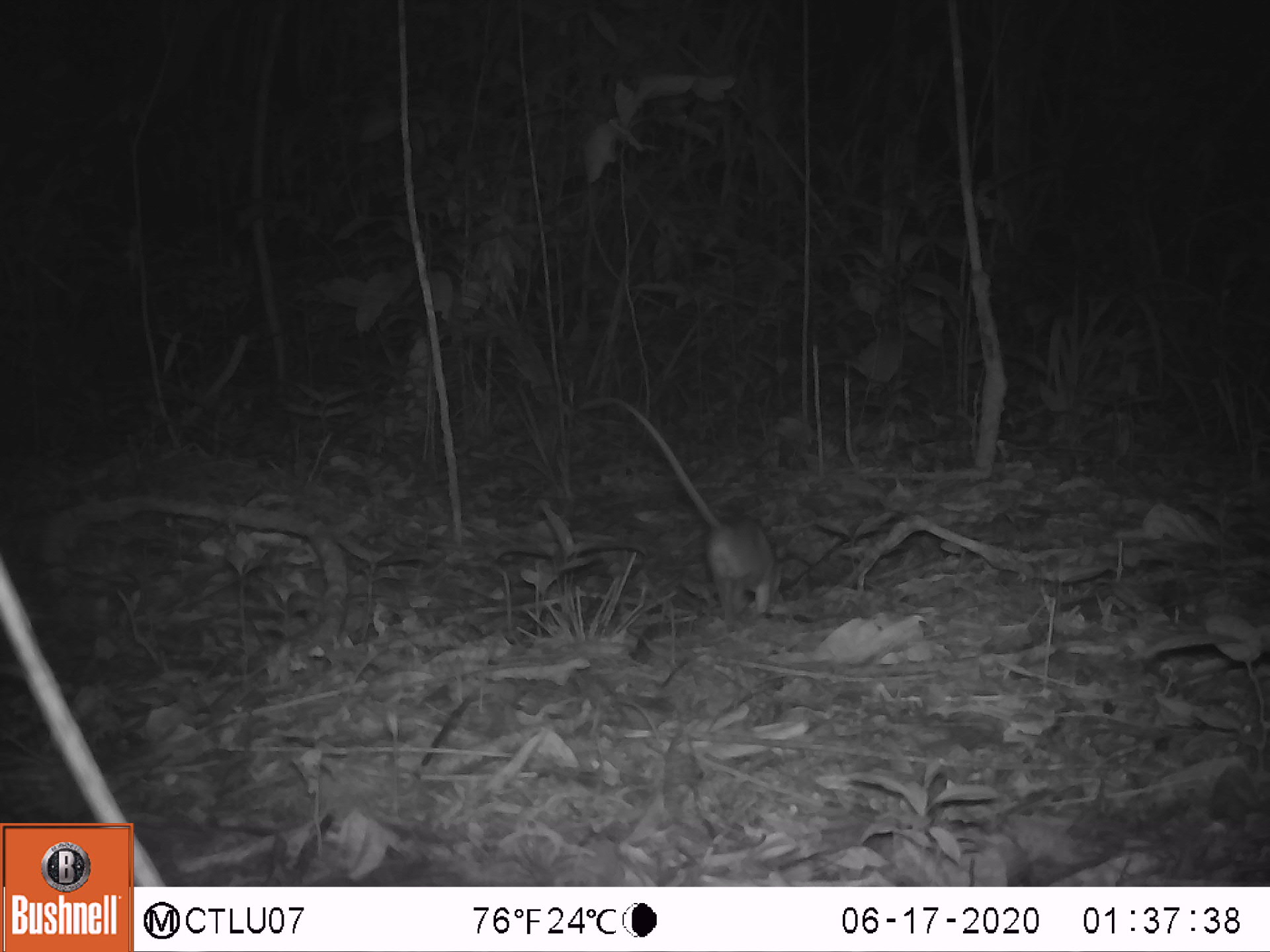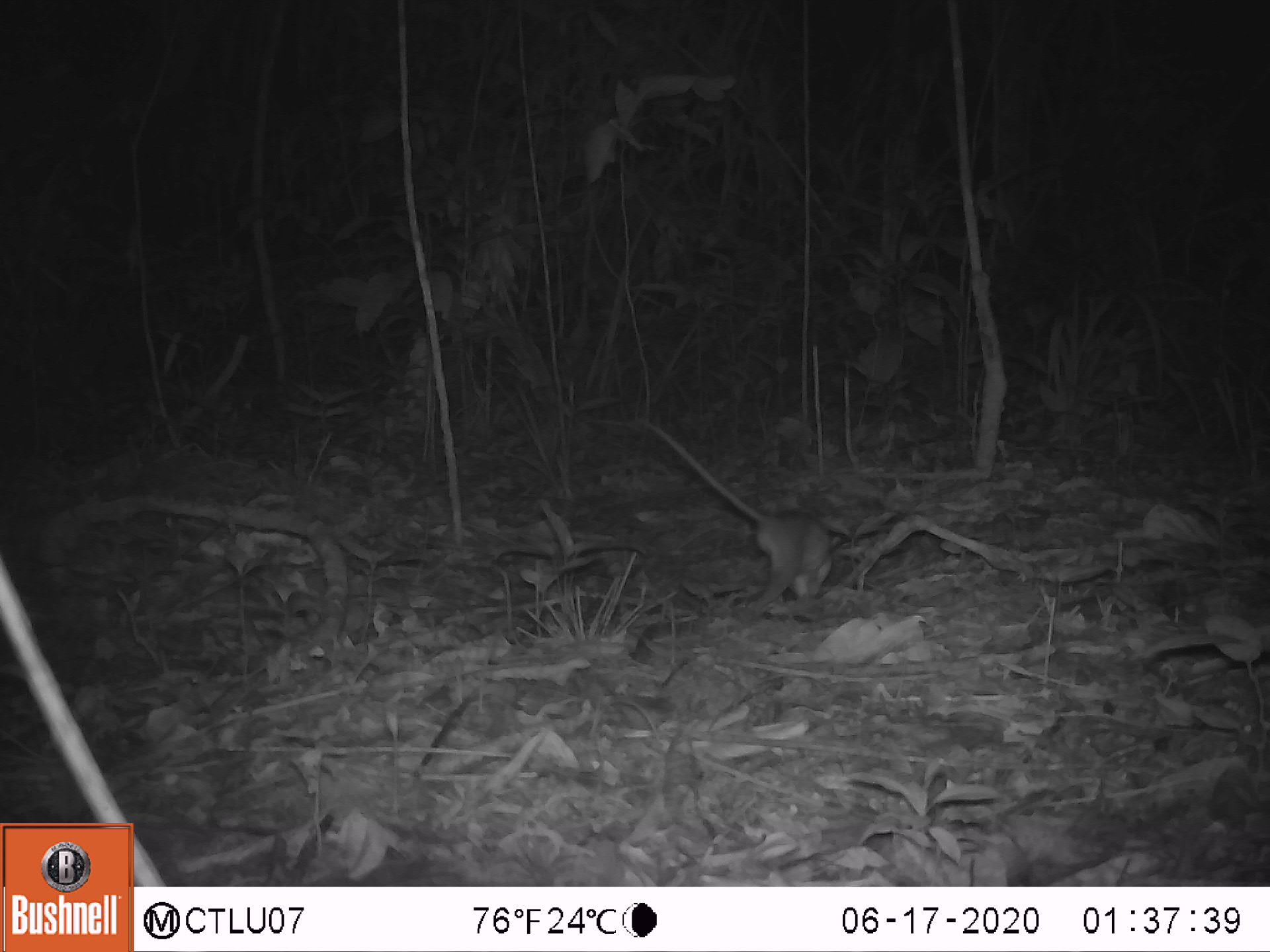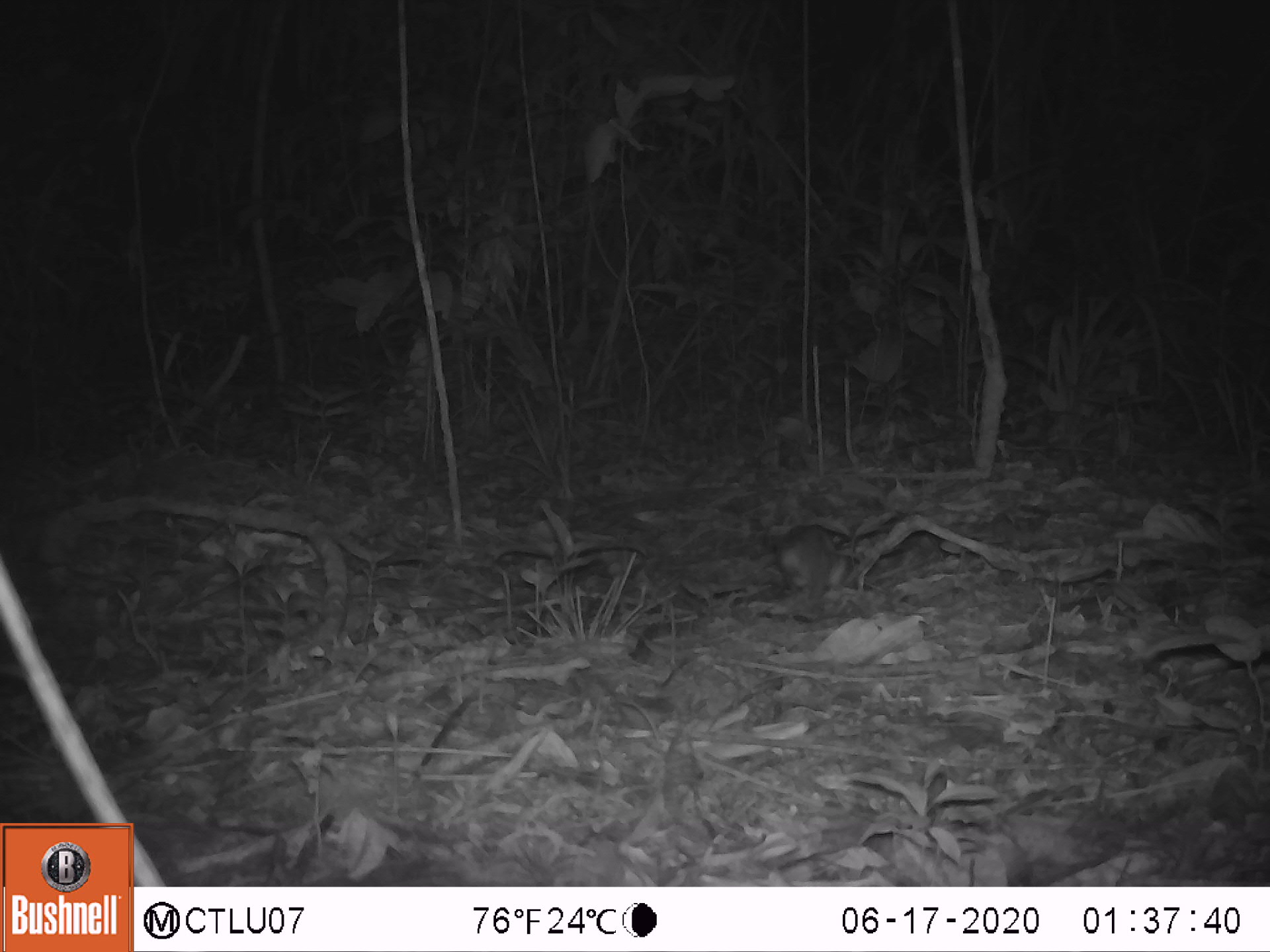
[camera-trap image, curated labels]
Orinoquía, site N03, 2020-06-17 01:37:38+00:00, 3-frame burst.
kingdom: Animalia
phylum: Chordata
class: Mammalia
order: Didelphimorphia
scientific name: Didelphimorphia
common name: possum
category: unknown possum